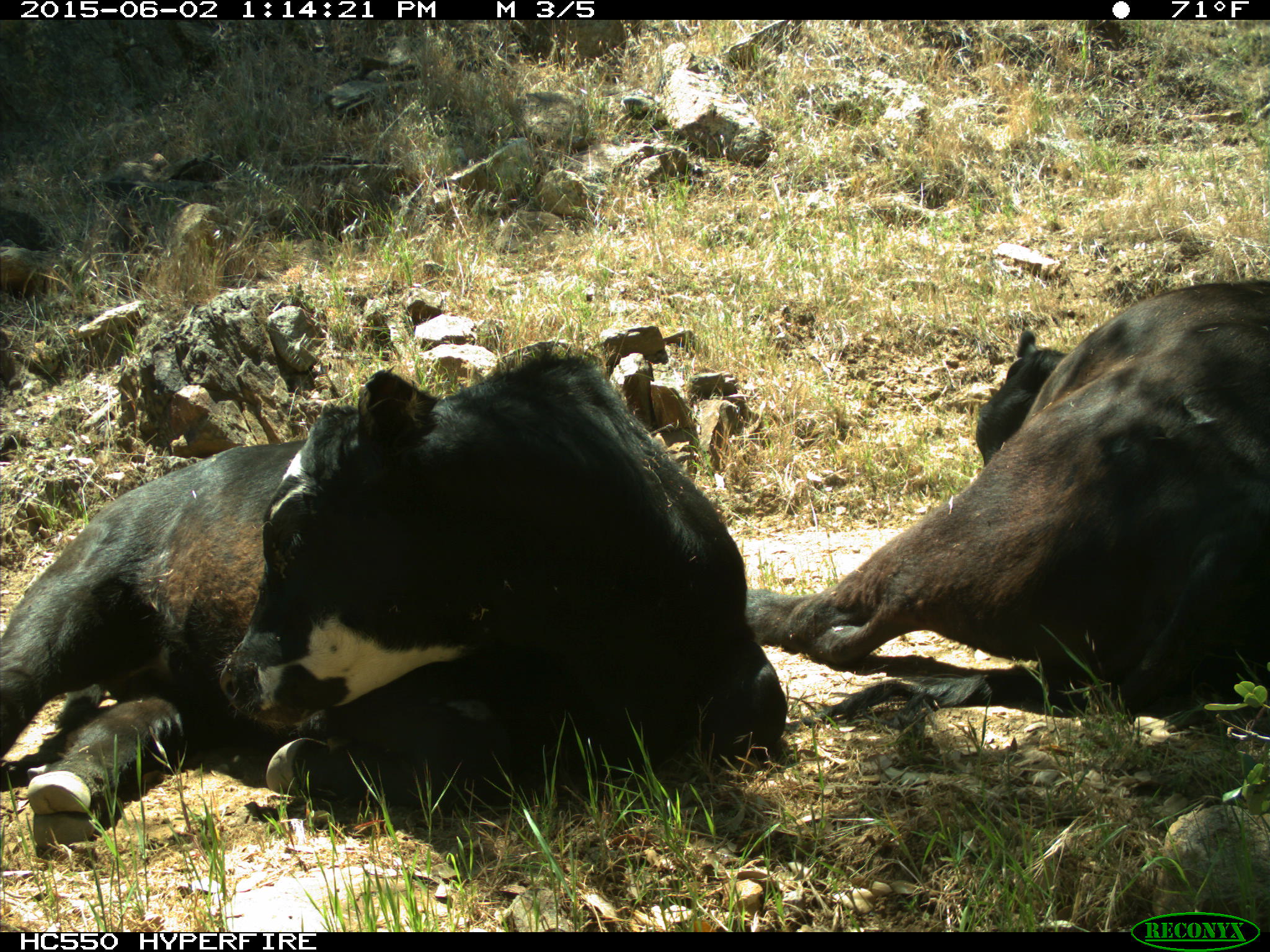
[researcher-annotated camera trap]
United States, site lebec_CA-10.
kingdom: Animalia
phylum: Chordata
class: Mammalia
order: Artiodactyla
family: Bovidae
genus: Bos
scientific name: Bos taurus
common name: domestic cow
Bos taurus (domestic cow).